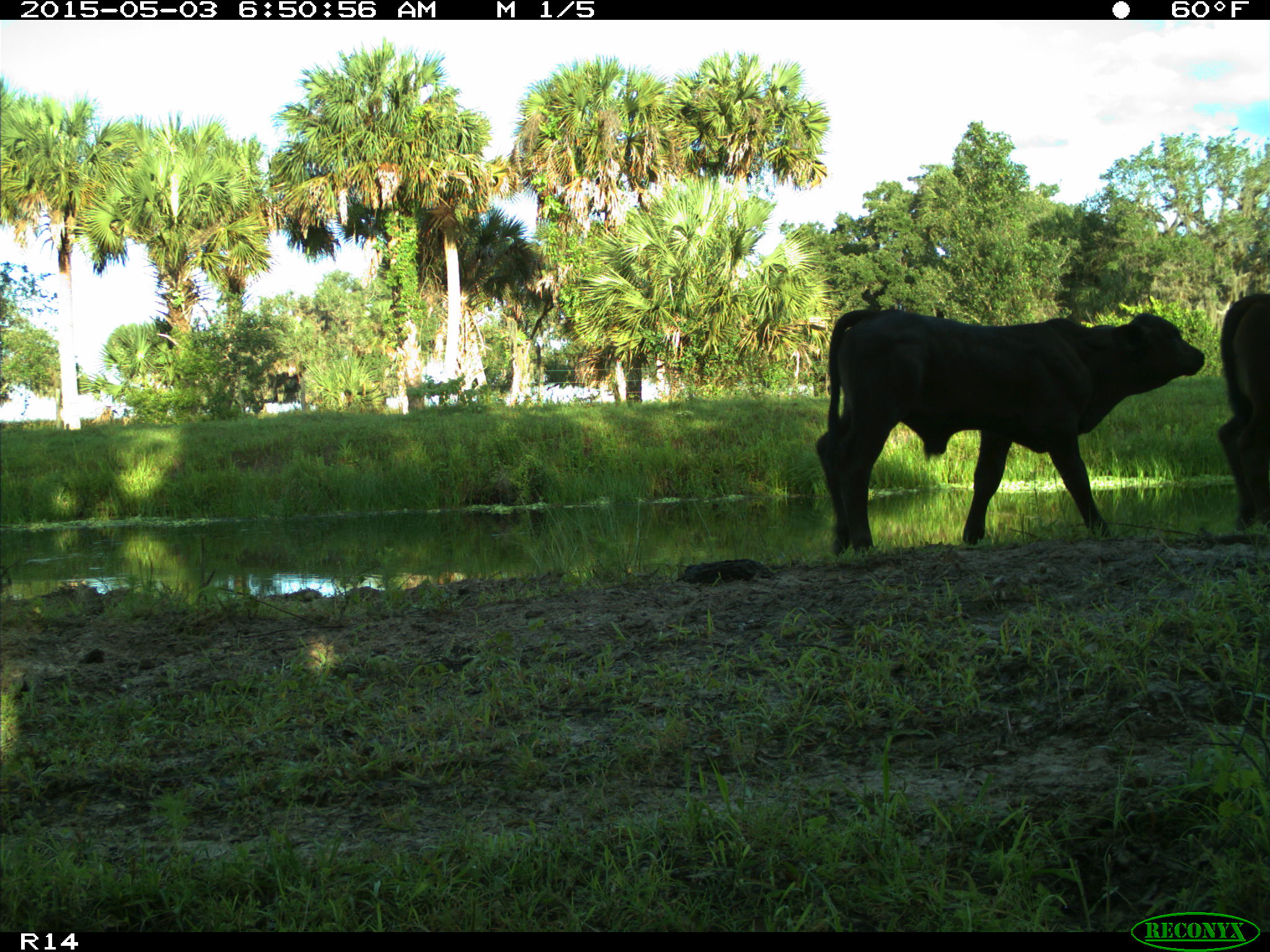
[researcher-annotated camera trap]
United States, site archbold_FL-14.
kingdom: Animalia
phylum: Chordata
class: Mammalia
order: Artiodactyla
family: Bovidae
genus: Bos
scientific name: Bos taurus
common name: domestic cow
Bos taurus (domestic cow).